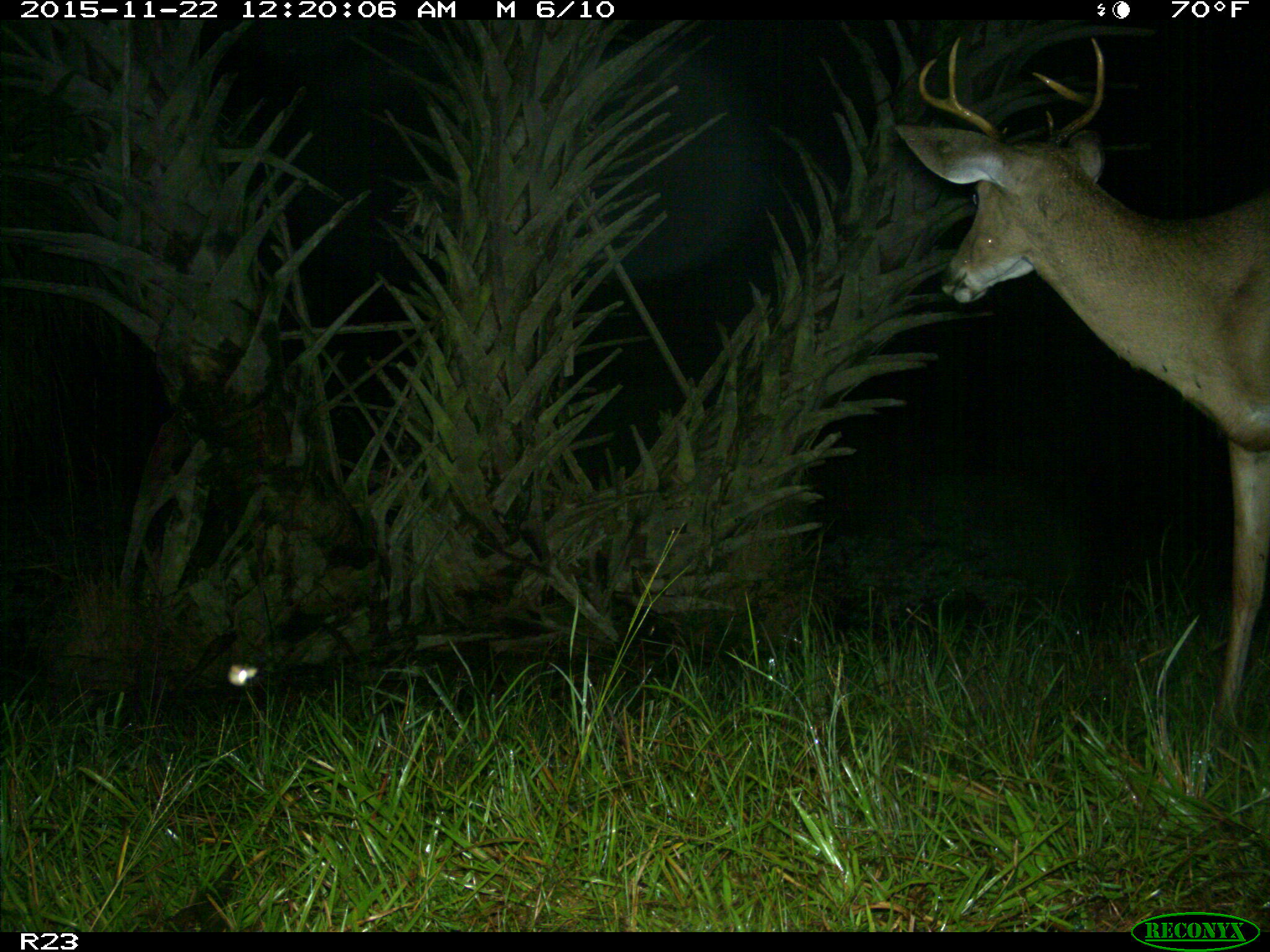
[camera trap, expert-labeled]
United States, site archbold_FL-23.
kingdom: Animalia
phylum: Chordata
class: Mammalia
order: Artiodactyla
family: Cervidae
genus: Odocoileus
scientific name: Odocoileus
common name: deer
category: unidentified deer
Unidentified deer (deer) (Odocoileus).